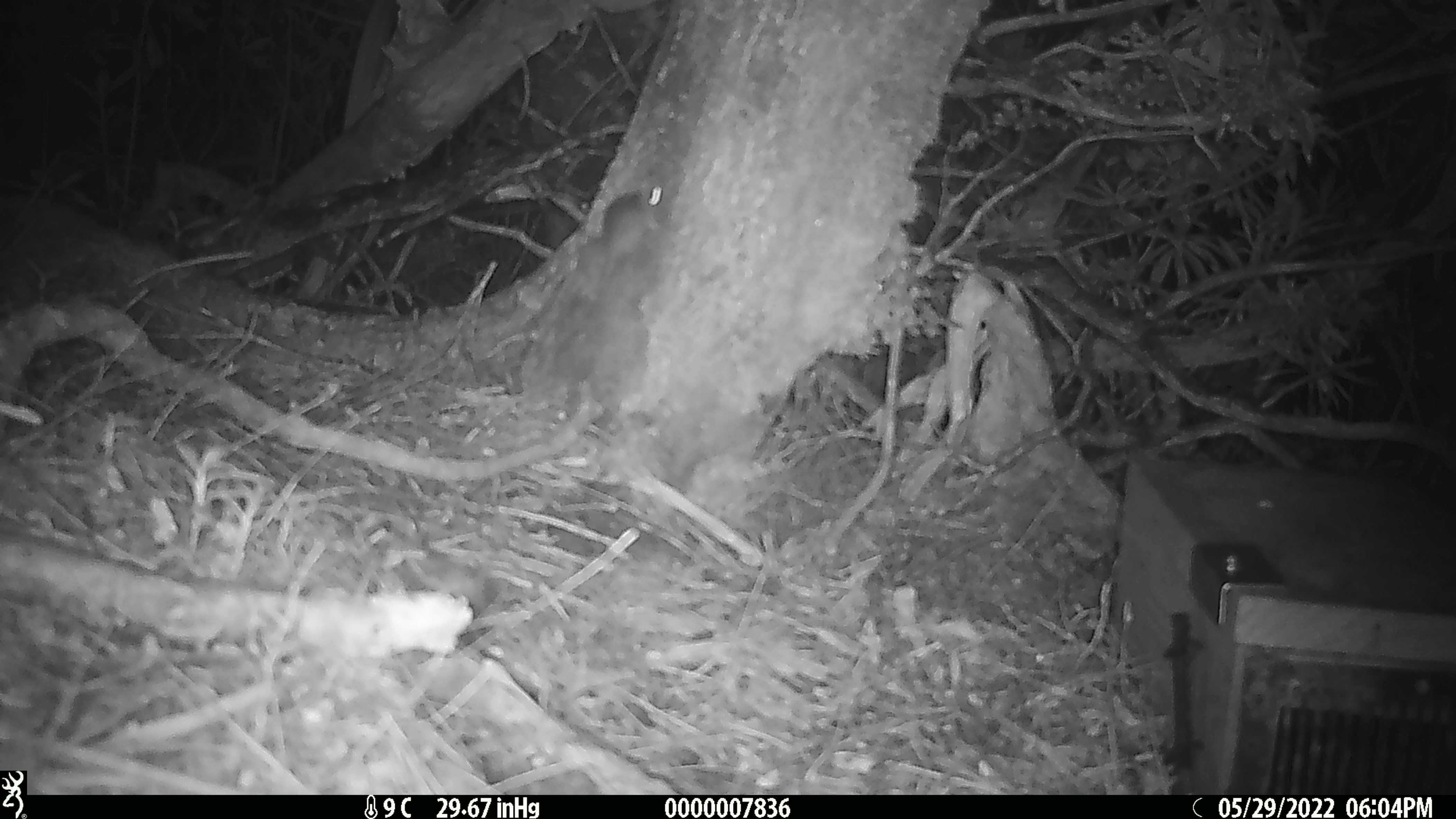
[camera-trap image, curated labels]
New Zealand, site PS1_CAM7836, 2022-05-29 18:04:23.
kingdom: Animalia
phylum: Chordata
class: Mammalia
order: Rodentia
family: Muridae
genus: Mus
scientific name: Mus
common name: mouse